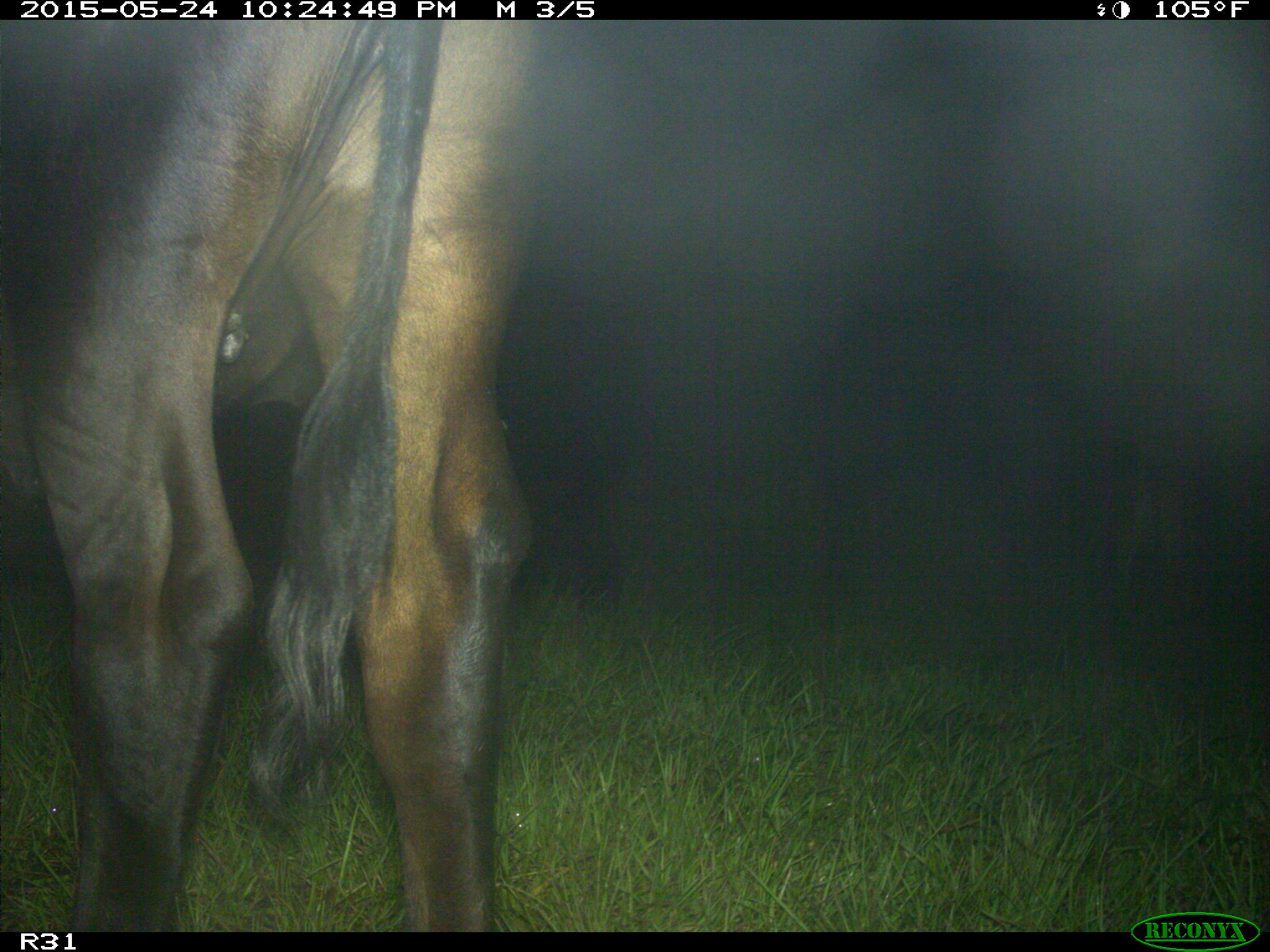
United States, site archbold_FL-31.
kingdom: Animalia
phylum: Chordata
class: Mammalia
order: Artiodactyla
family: Bovidae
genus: Bos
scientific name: Bos taurus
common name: domestic cow